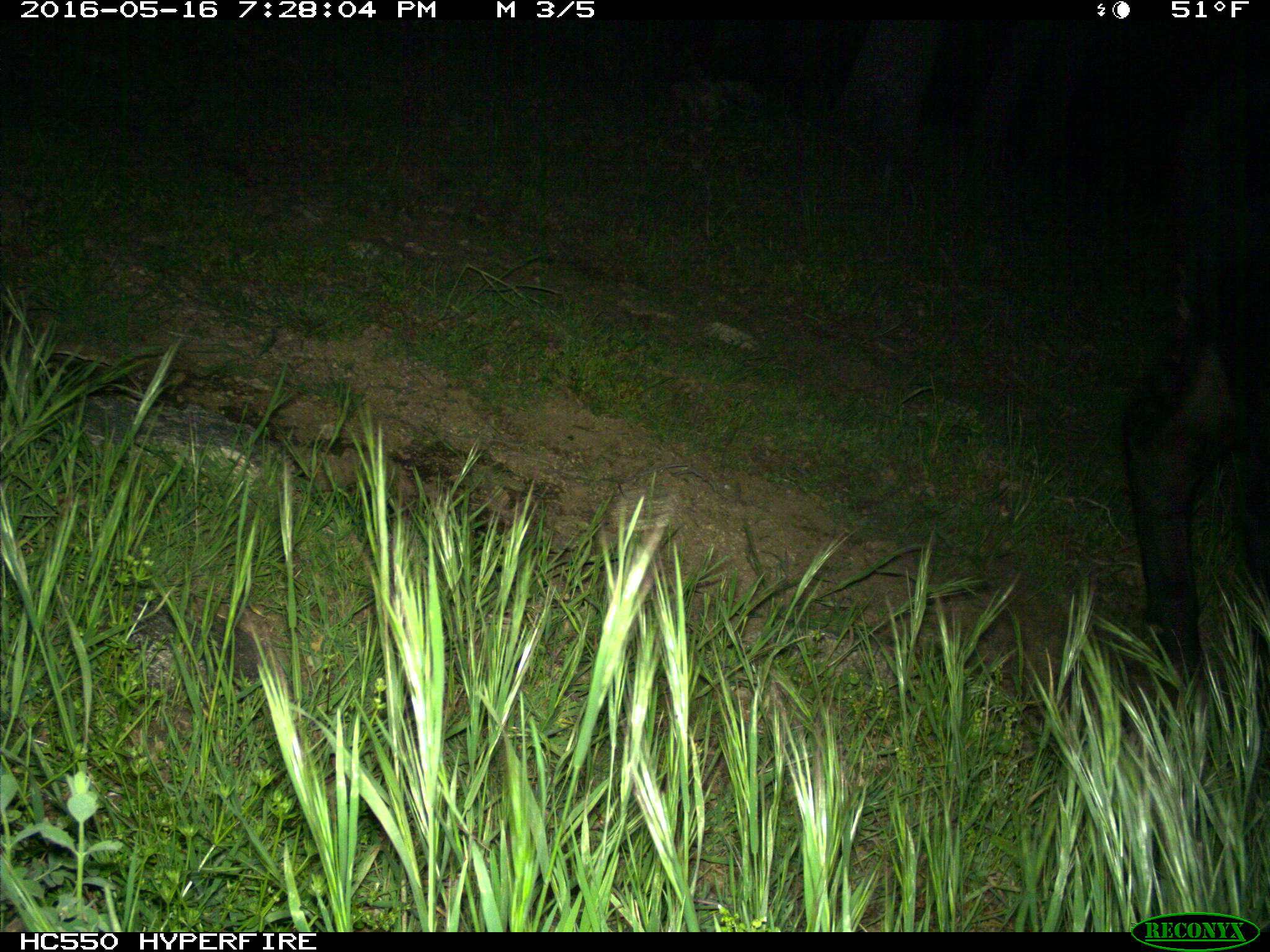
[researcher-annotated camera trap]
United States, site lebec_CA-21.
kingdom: Animalia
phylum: Chordata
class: Mammalia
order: Artiodactyla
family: Bovidae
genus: Bos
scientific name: Bos taurus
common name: domestic cow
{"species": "Bos taurus (domestic cow)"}